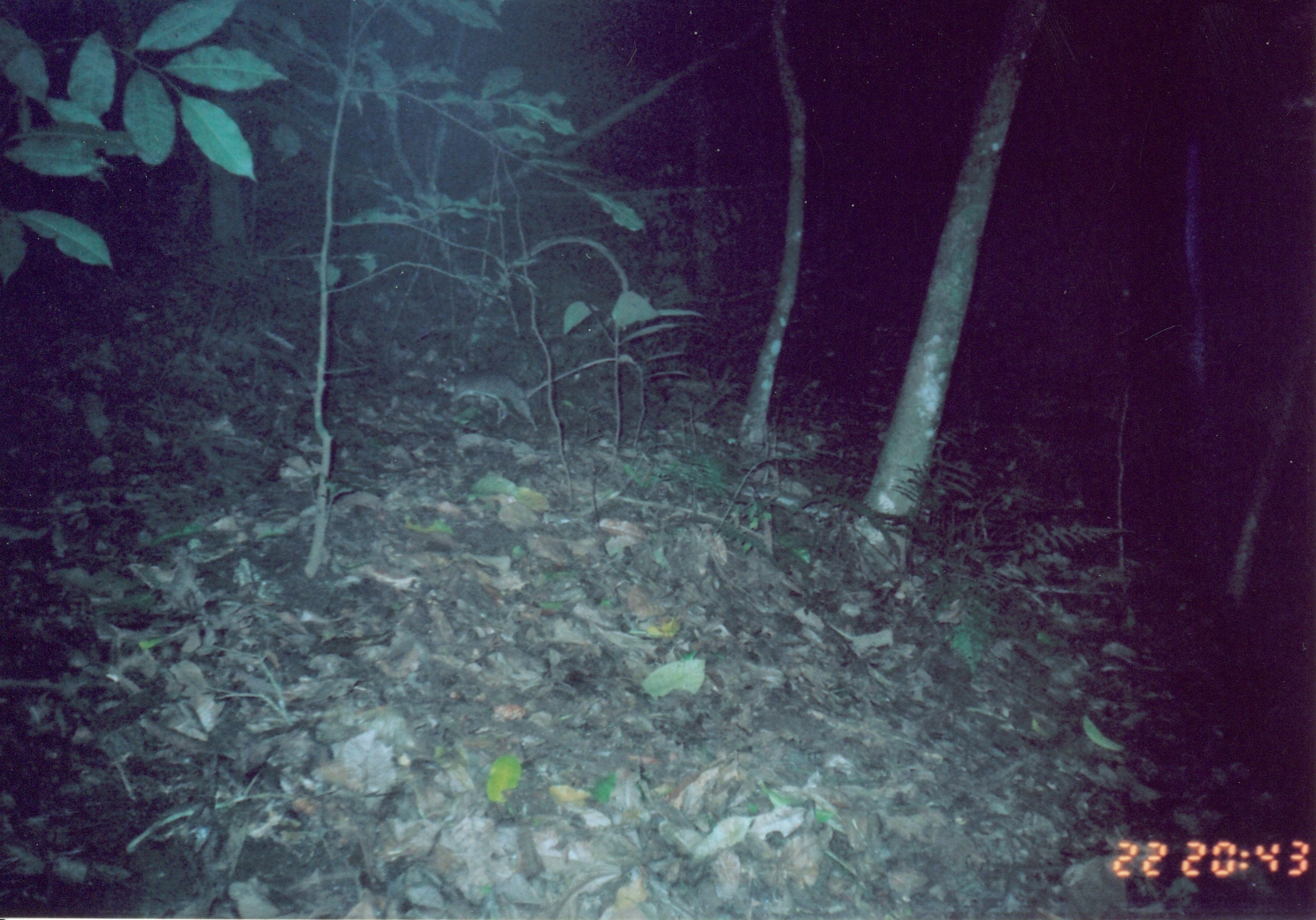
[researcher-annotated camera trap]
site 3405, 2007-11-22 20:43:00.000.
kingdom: Animalia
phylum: Chordata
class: Mammalia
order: Rodentia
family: Nesomyidae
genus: Cricetomys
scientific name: Cricetomys gambianus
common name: african giant pouched rat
Cricetomys gambianus (african giant pouched rat), count 1.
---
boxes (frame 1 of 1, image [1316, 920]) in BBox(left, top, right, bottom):
cricetomys gambianus: BBox(435, 355, 617, 434)